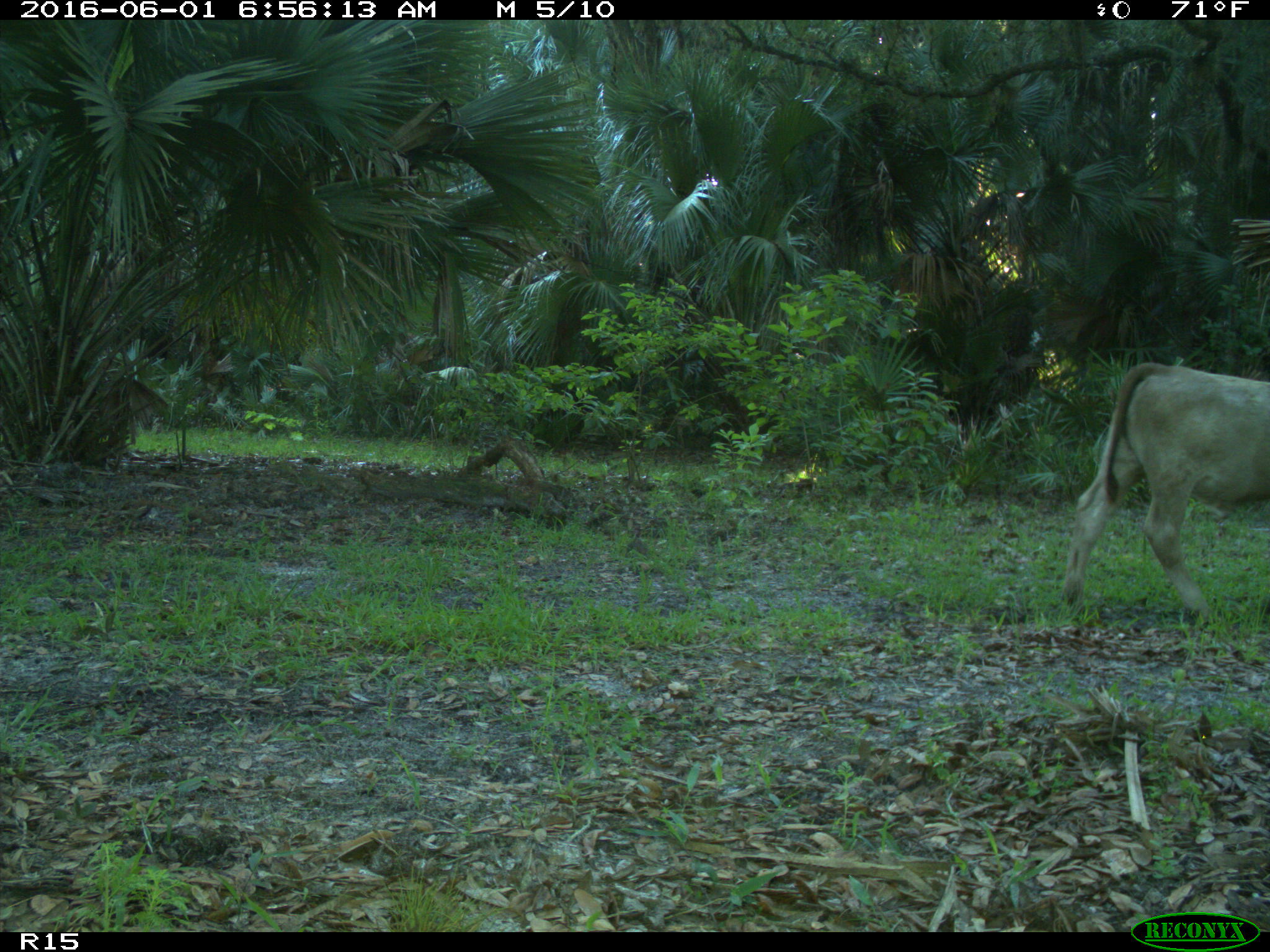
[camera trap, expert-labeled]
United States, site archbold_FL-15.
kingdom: Animalia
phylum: Chordata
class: Mammalia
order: Artiodactyla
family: Bovidae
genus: Bos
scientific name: Bos taurus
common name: domestic cow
Bos taurus (domestic cow).